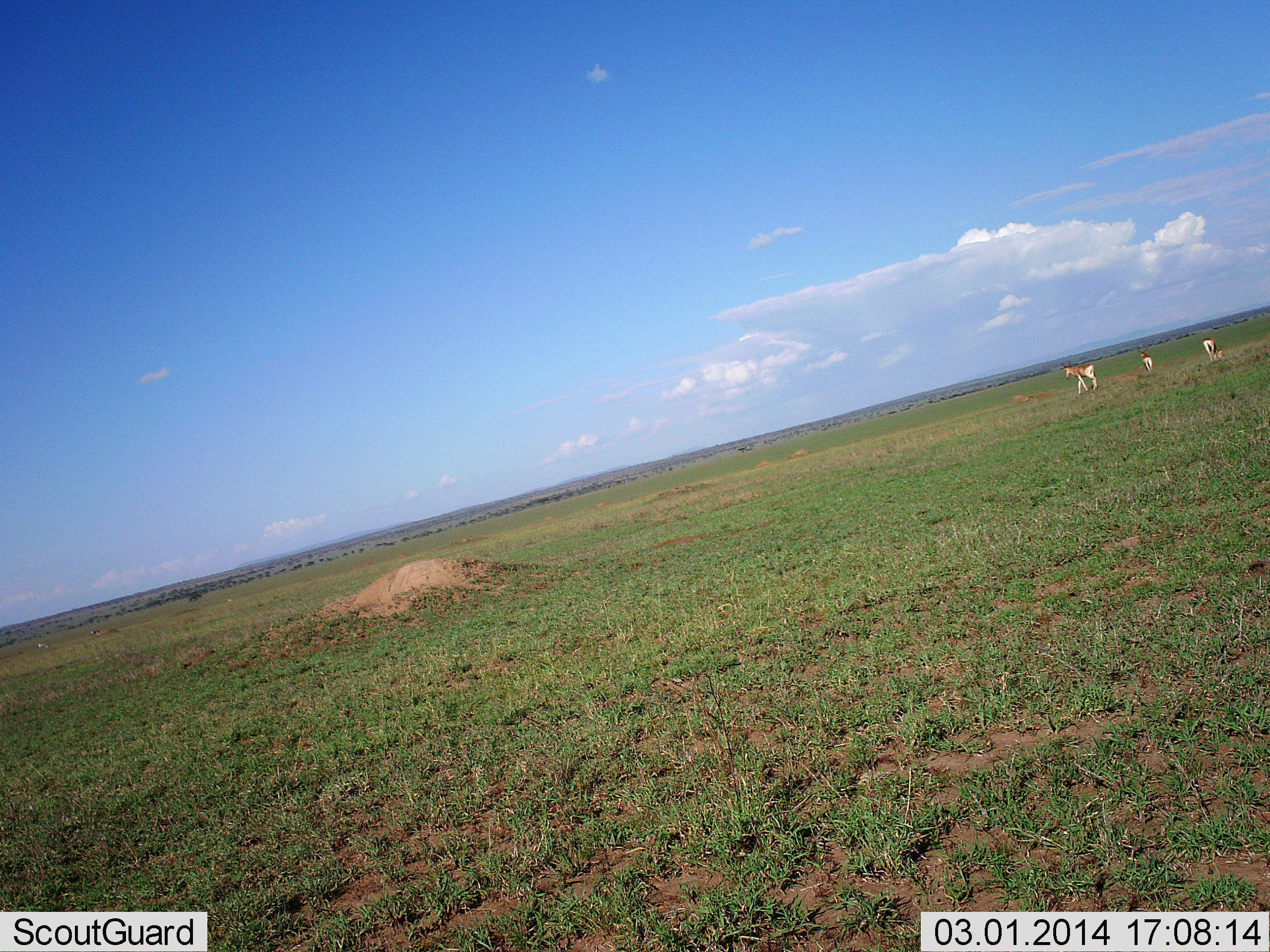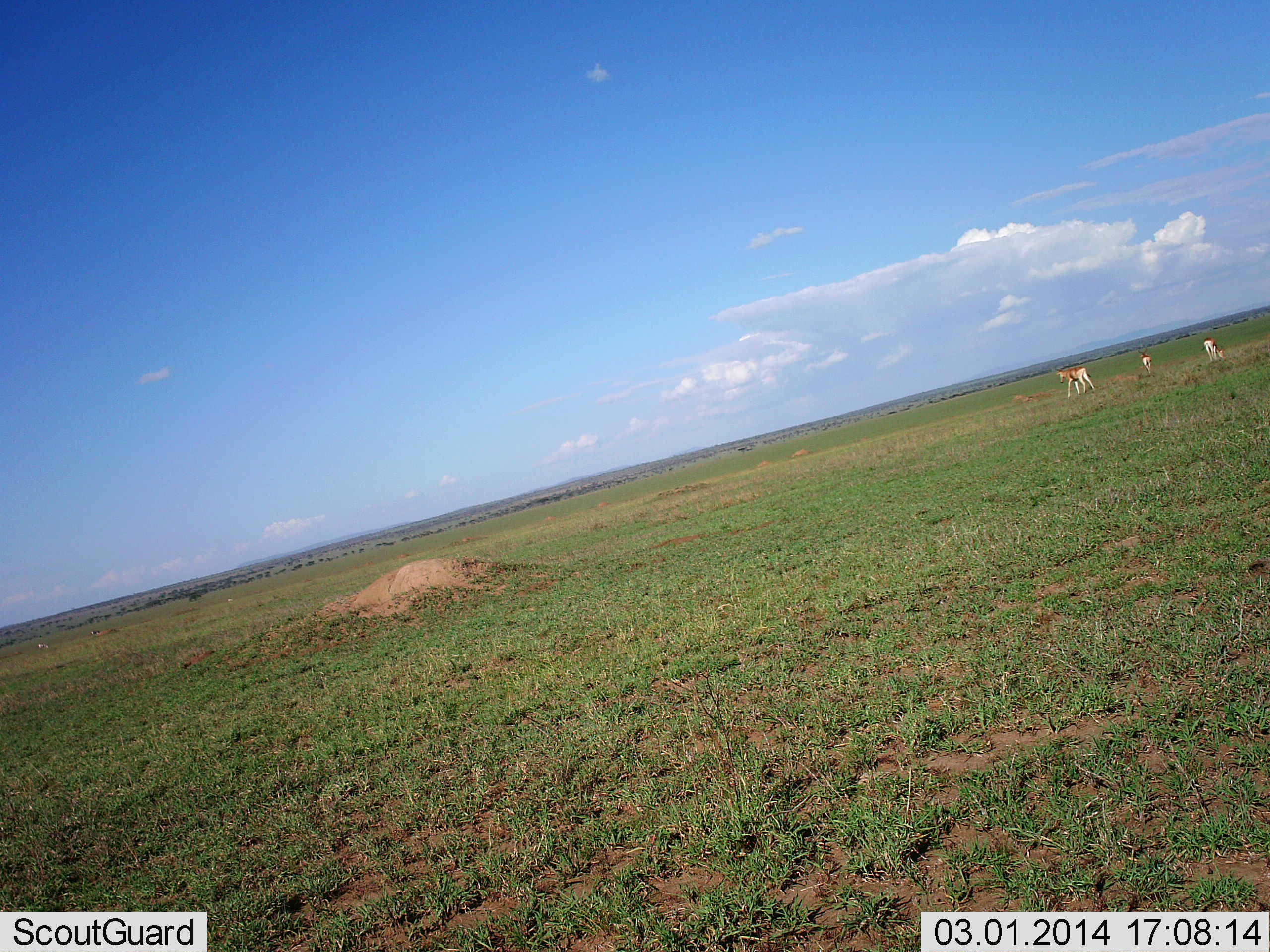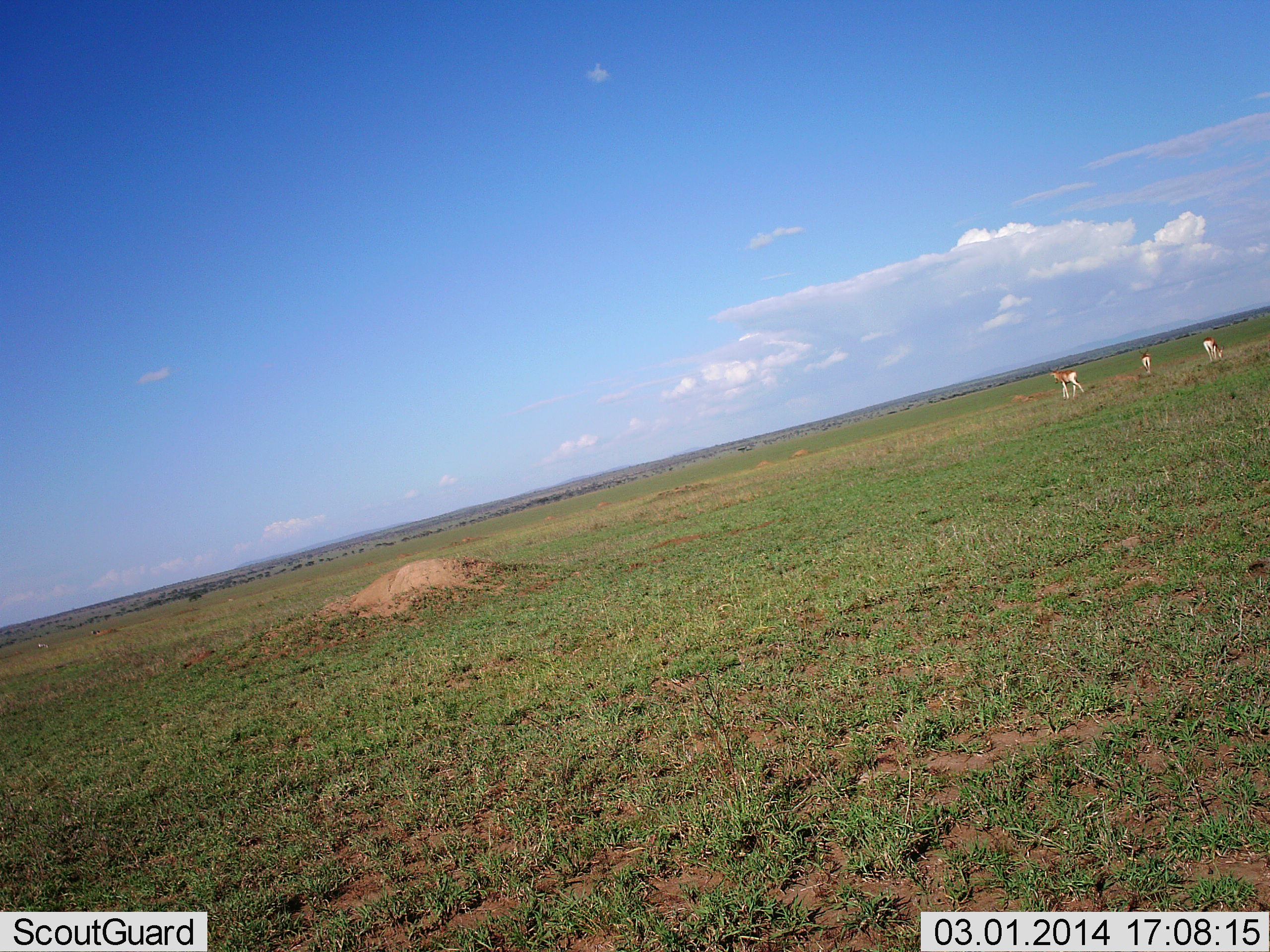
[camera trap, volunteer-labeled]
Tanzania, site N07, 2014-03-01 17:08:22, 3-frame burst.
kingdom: Animalia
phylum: Chordata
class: Mammalia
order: Artiodactyla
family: Bovidae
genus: Nanger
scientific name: Nanger granti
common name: grant's gazelle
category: gazellegrants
Gazellegrants (grant's gazelle) (Nanger granti), count 3. Behavior (volunteer vote fractions): standing 40%, resting 0%, moving 80%, interacting 0%. Young present (vote fraction): 30%. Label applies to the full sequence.